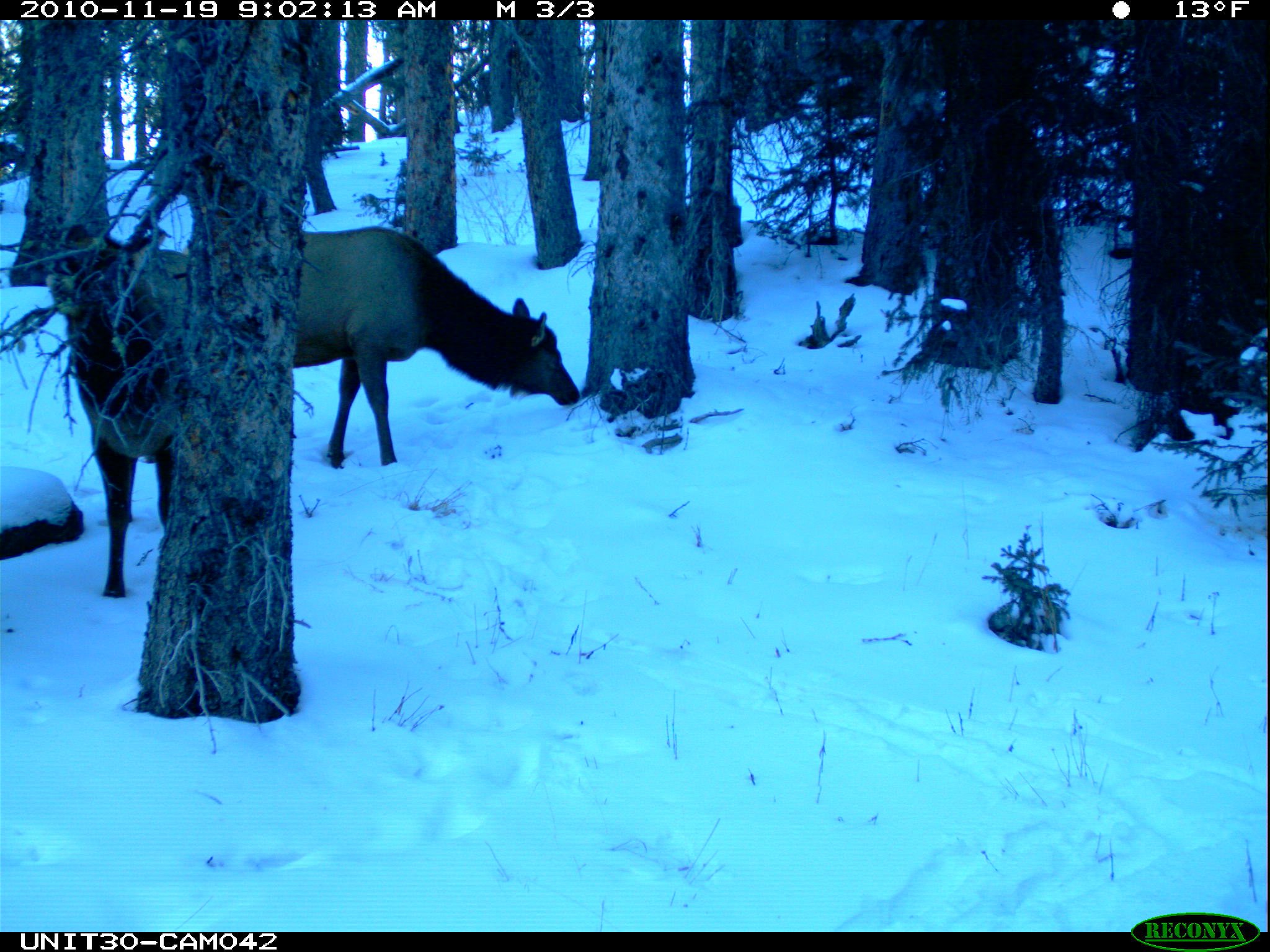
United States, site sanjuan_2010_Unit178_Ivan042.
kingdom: Animalia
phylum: Chordata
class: Mammalia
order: Artiodactyla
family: Cervidae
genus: Cervus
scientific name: Cervus elaphus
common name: red deer